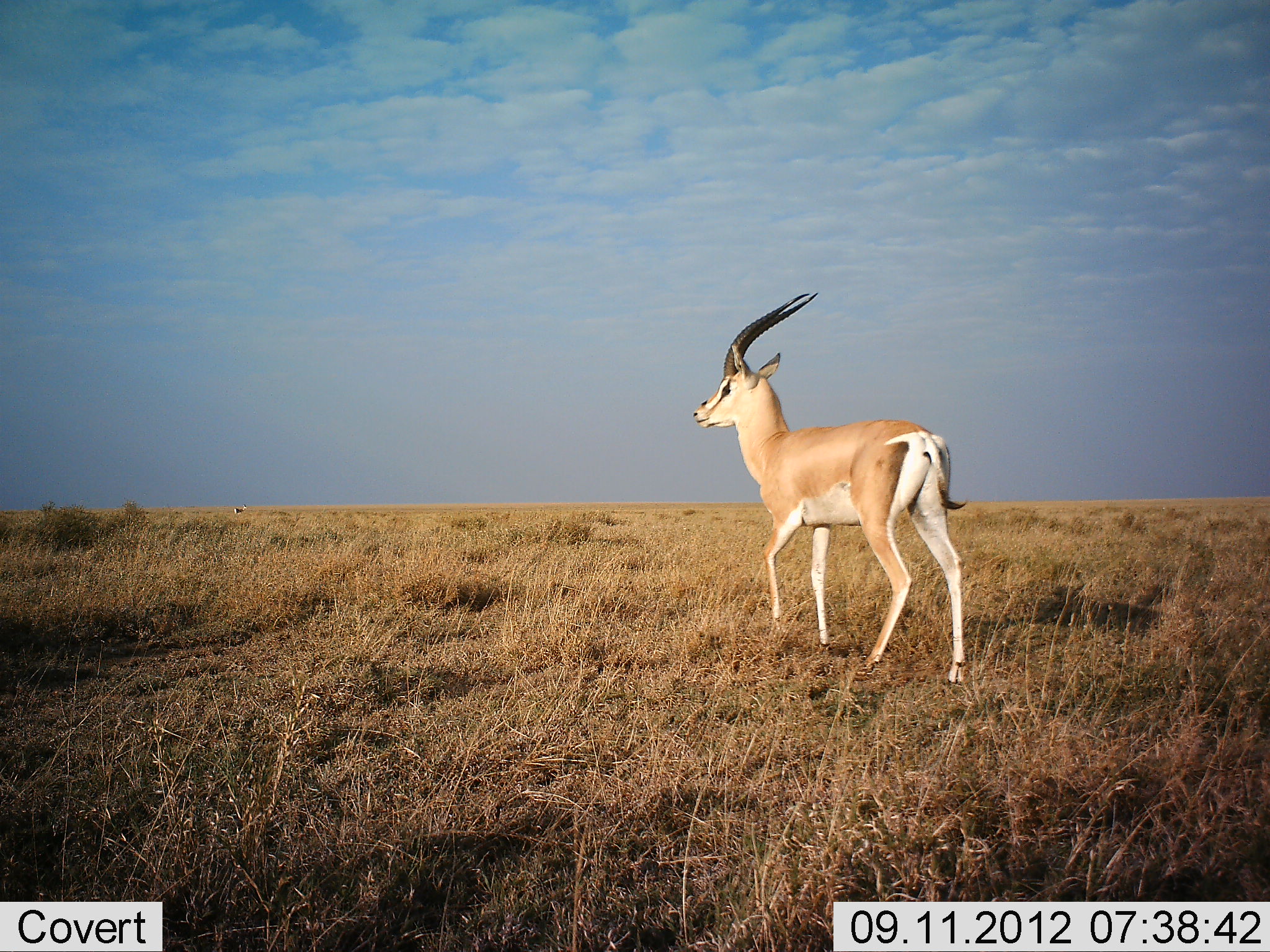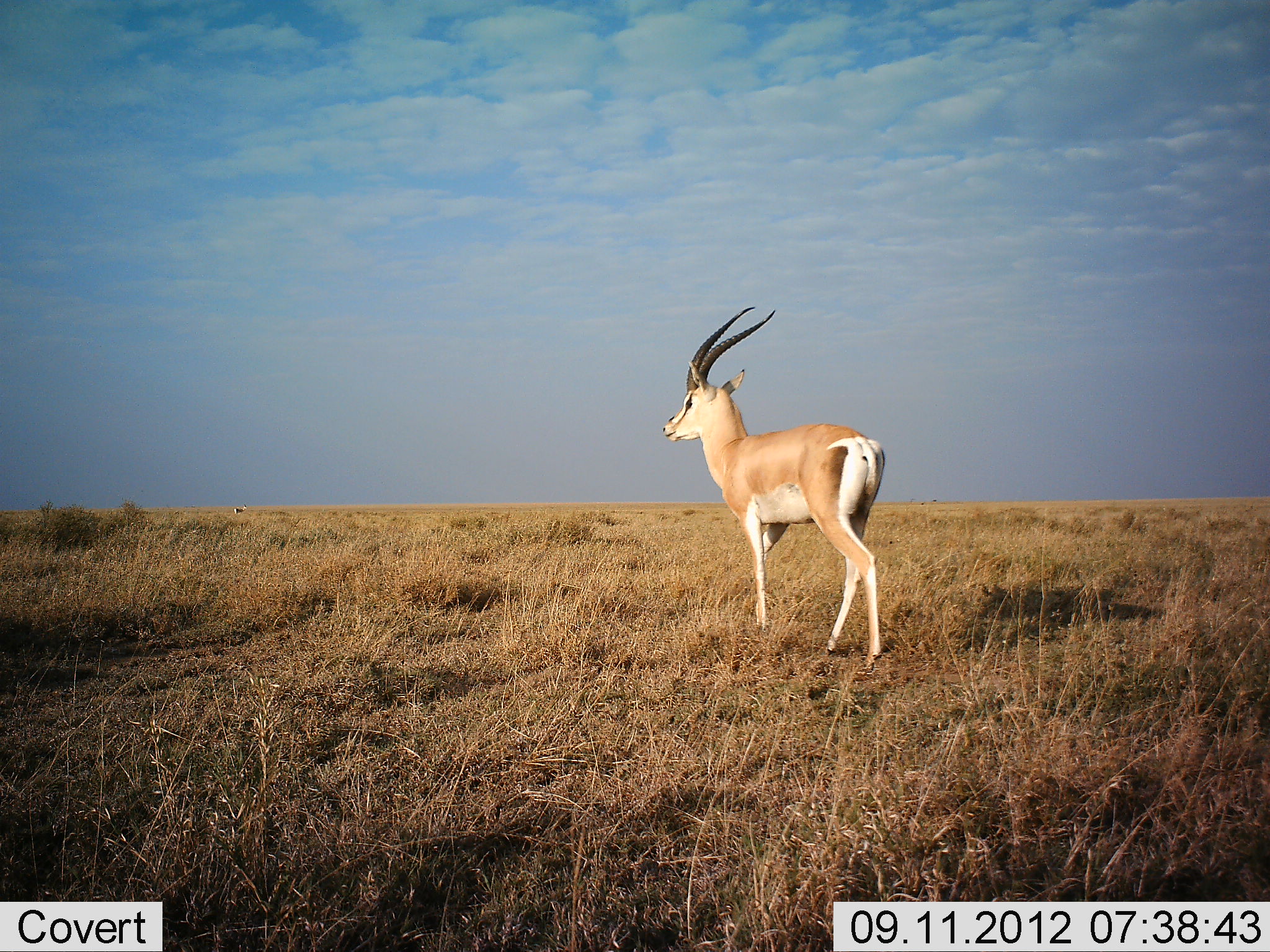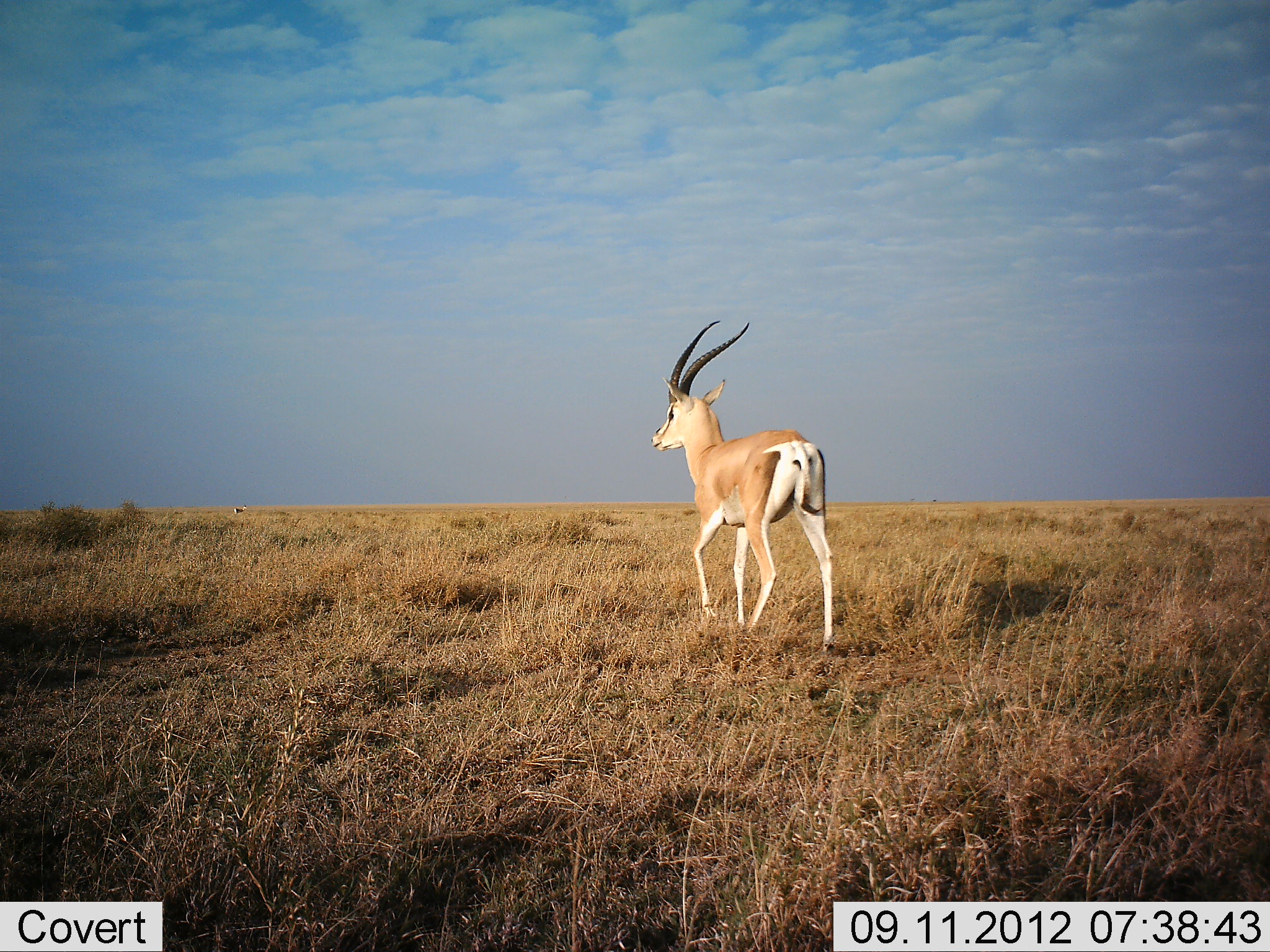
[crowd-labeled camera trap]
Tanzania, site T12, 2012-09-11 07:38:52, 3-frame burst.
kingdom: Animalia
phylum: Chordata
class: Mammalia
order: Artiodactyla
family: Bovidae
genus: Nanger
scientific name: Nanger granti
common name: grant's gazelle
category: gazellegrants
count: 1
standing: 0%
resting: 0%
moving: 100%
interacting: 0%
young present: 0%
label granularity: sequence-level